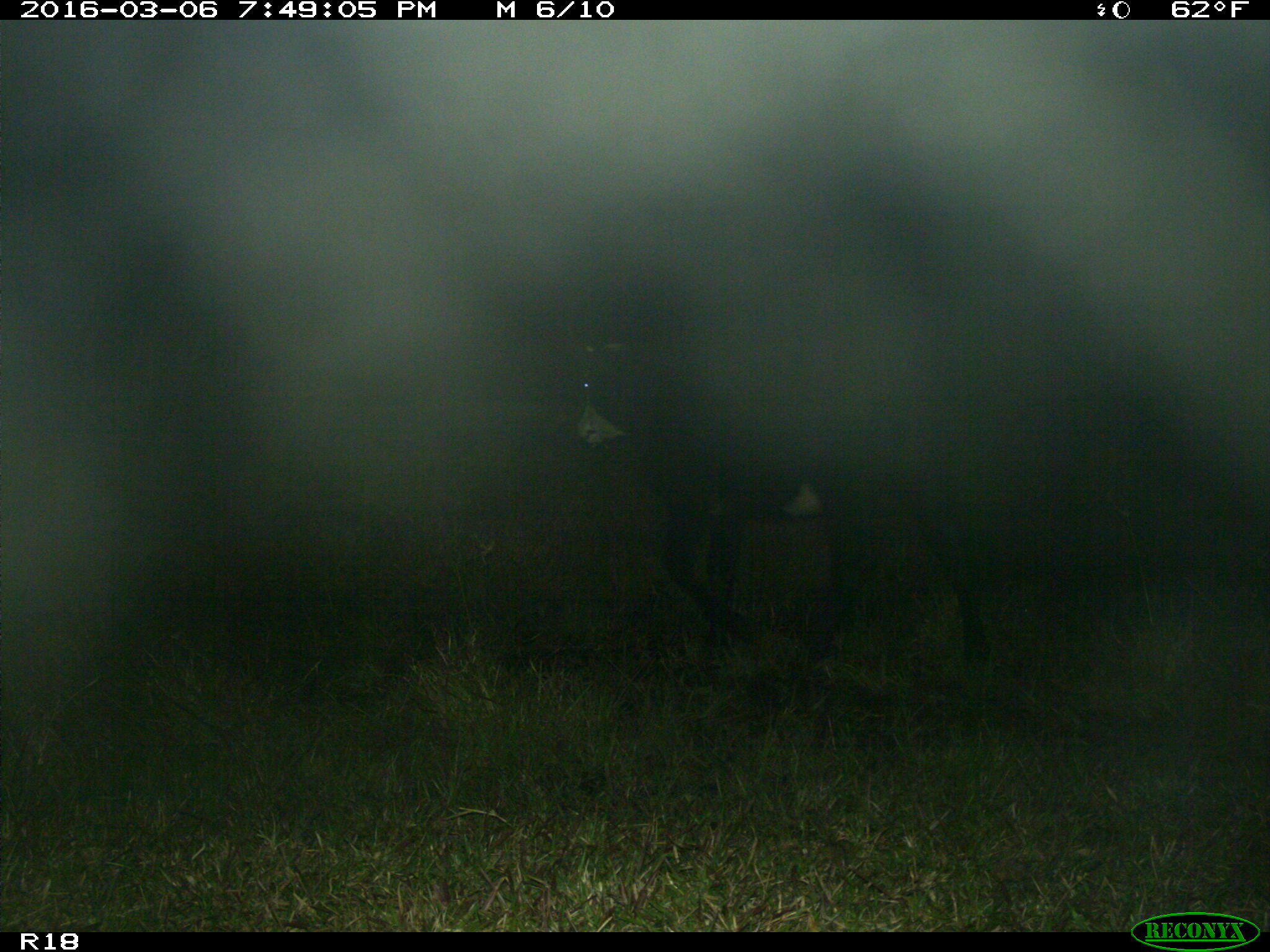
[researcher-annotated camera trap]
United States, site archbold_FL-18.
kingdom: Animalia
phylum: Chordata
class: Mammalia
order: Artiodactyla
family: Bovidae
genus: Bos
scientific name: Bos taurus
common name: domestic cow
Bos taurus (domestic cow).